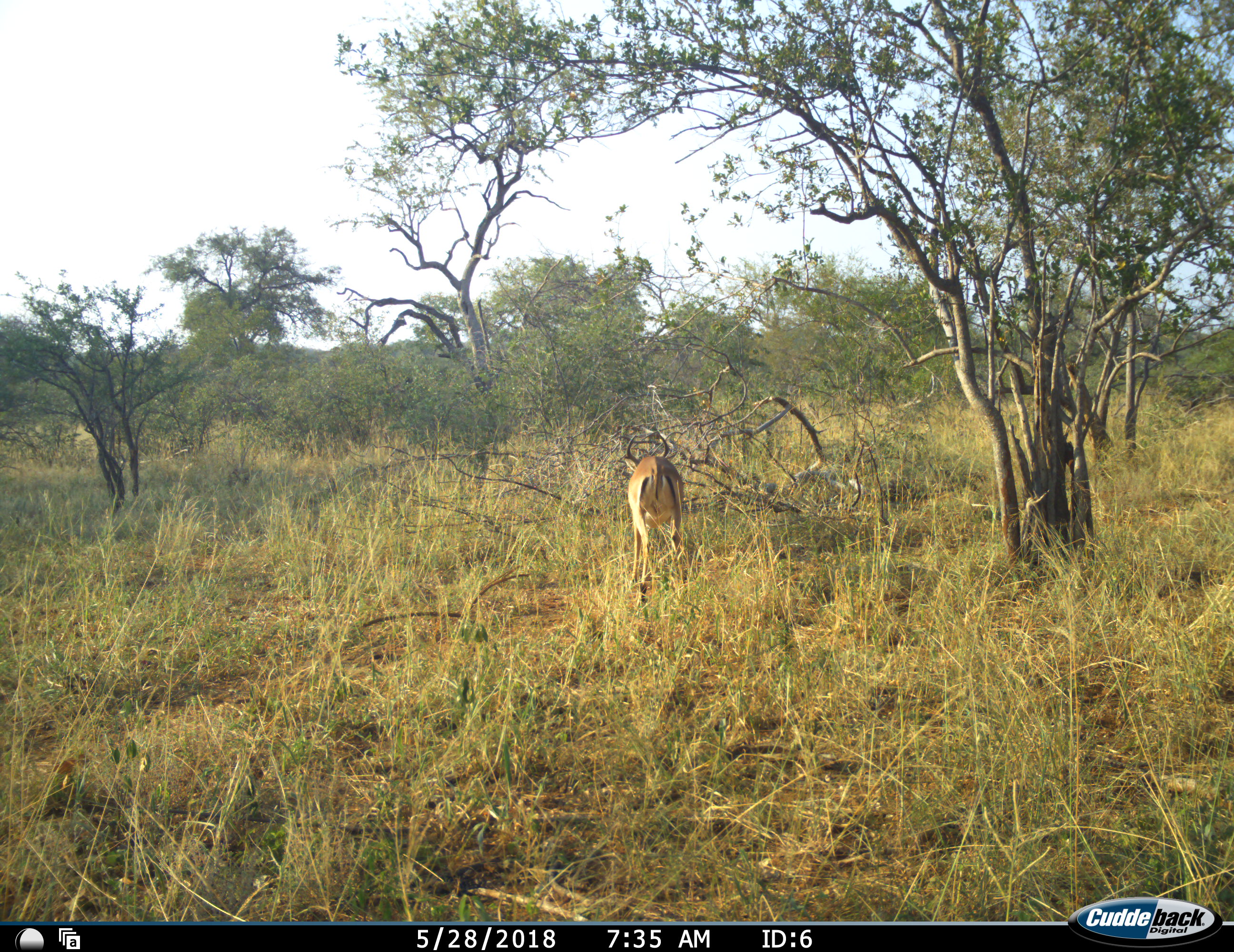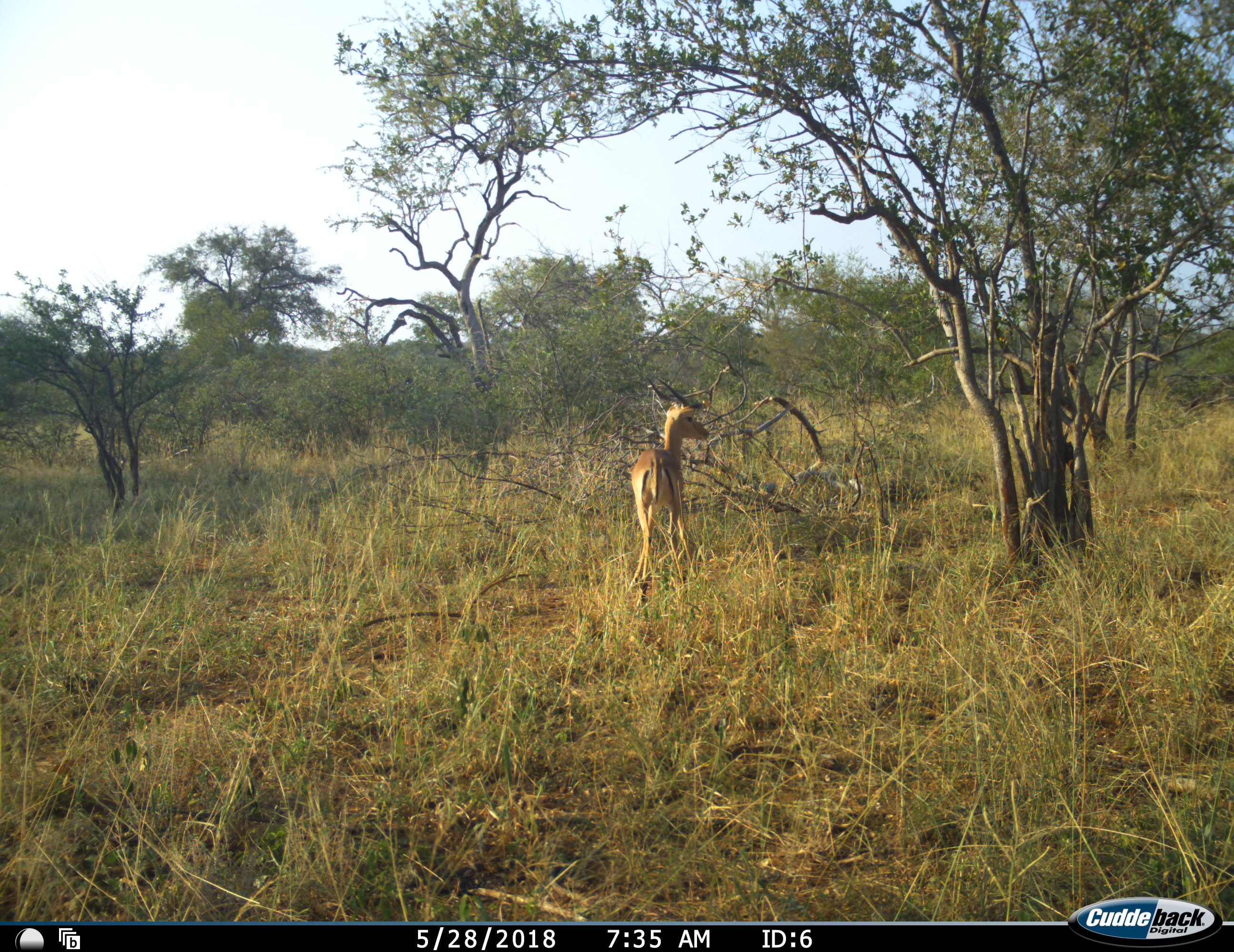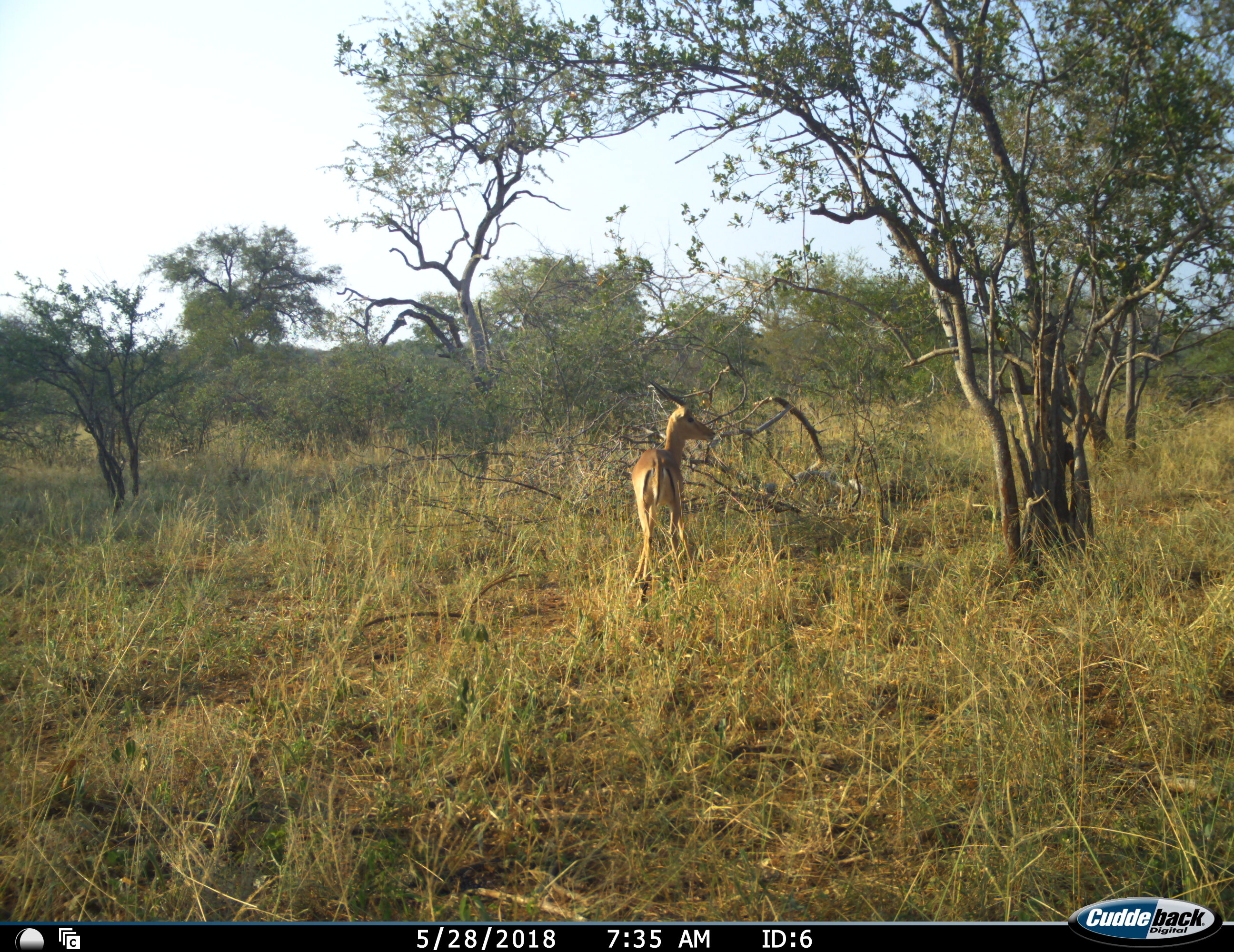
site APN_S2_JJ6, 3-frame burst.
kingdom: Animalia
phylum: Chordata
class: Mammalia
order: Artiodactyla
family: Bovidae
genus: Aepyceros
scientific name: Aepyceros melampus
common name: impala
Impala (Aepyceros melampus), count 1. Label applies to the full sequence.